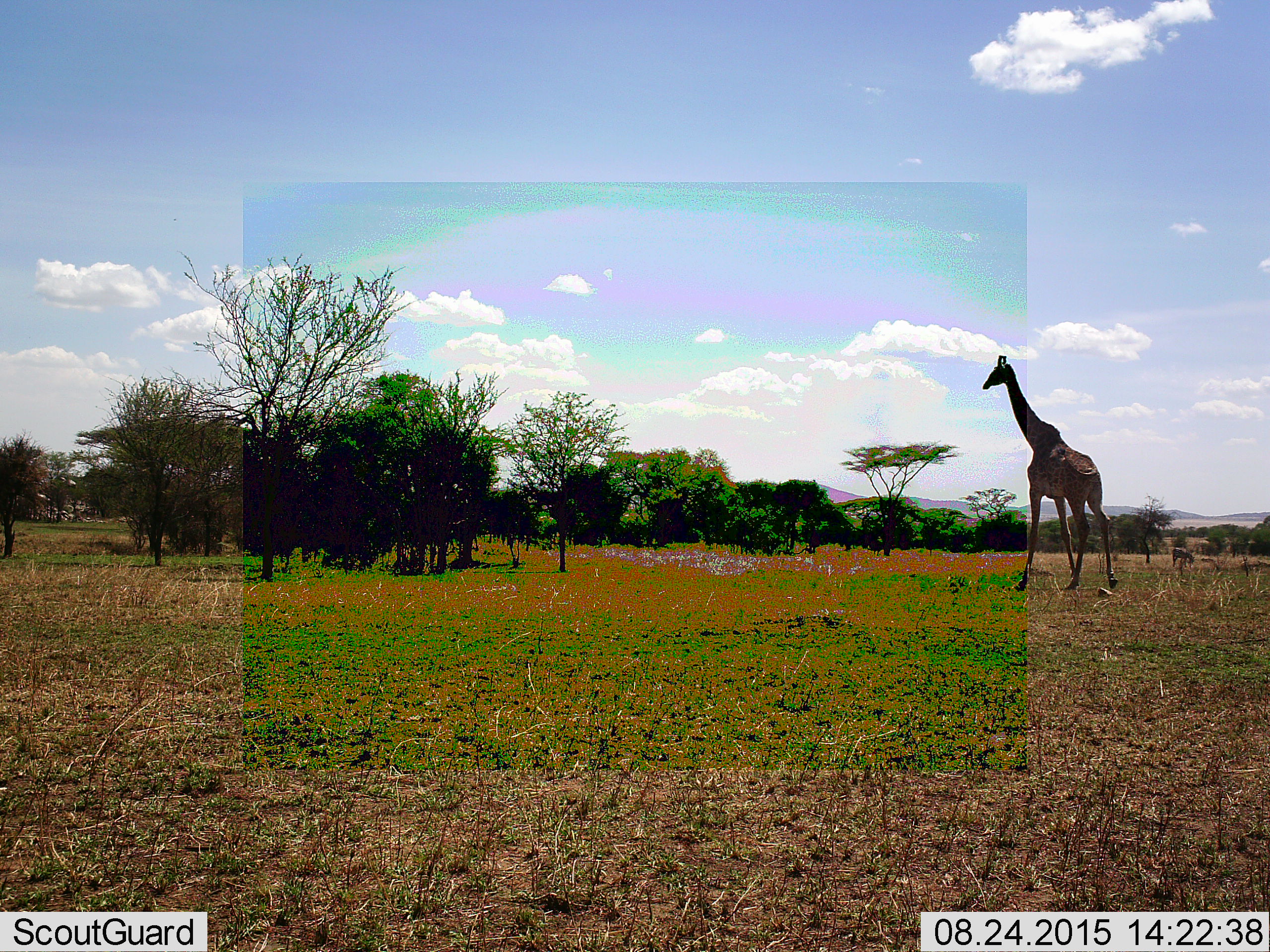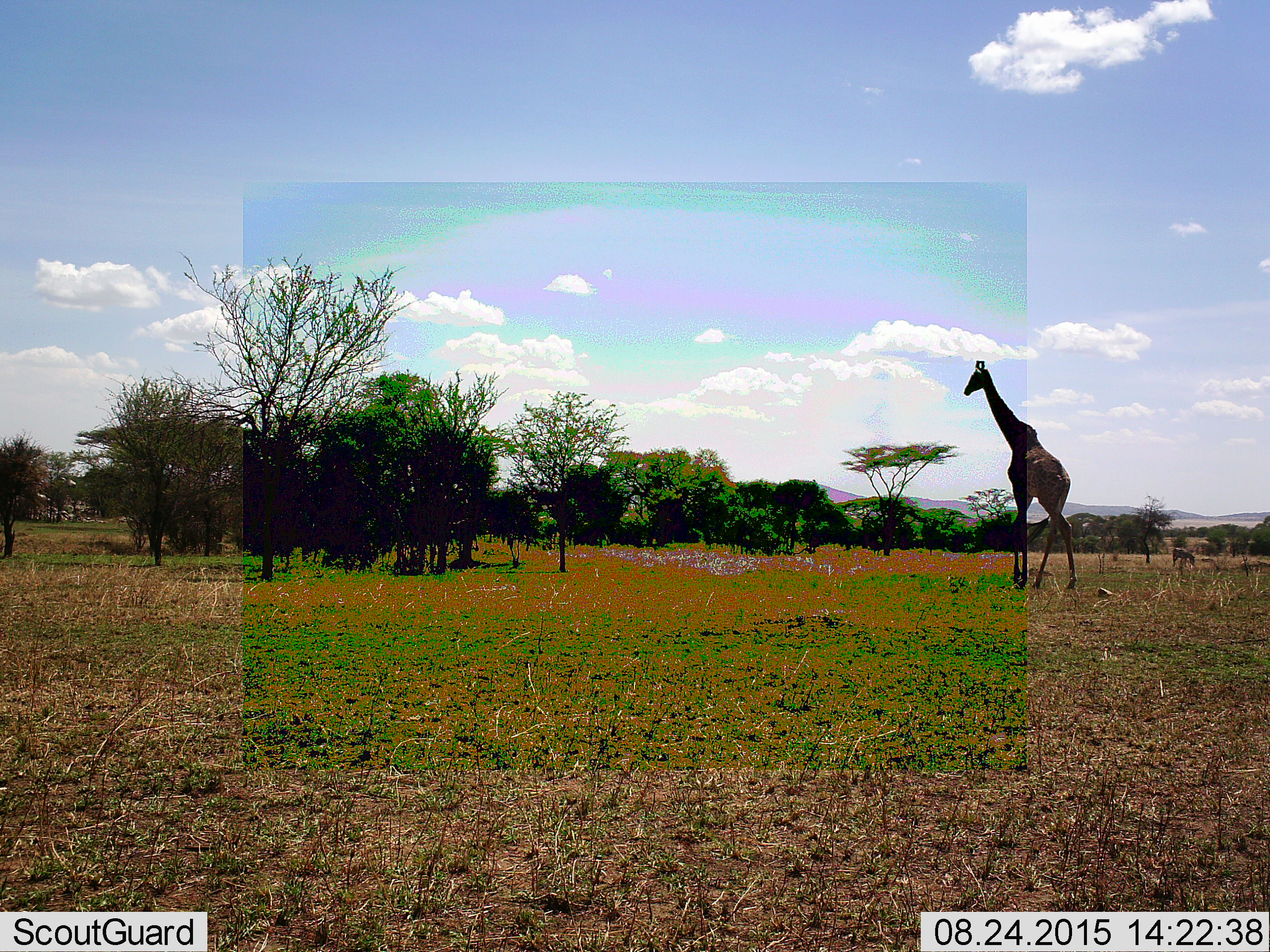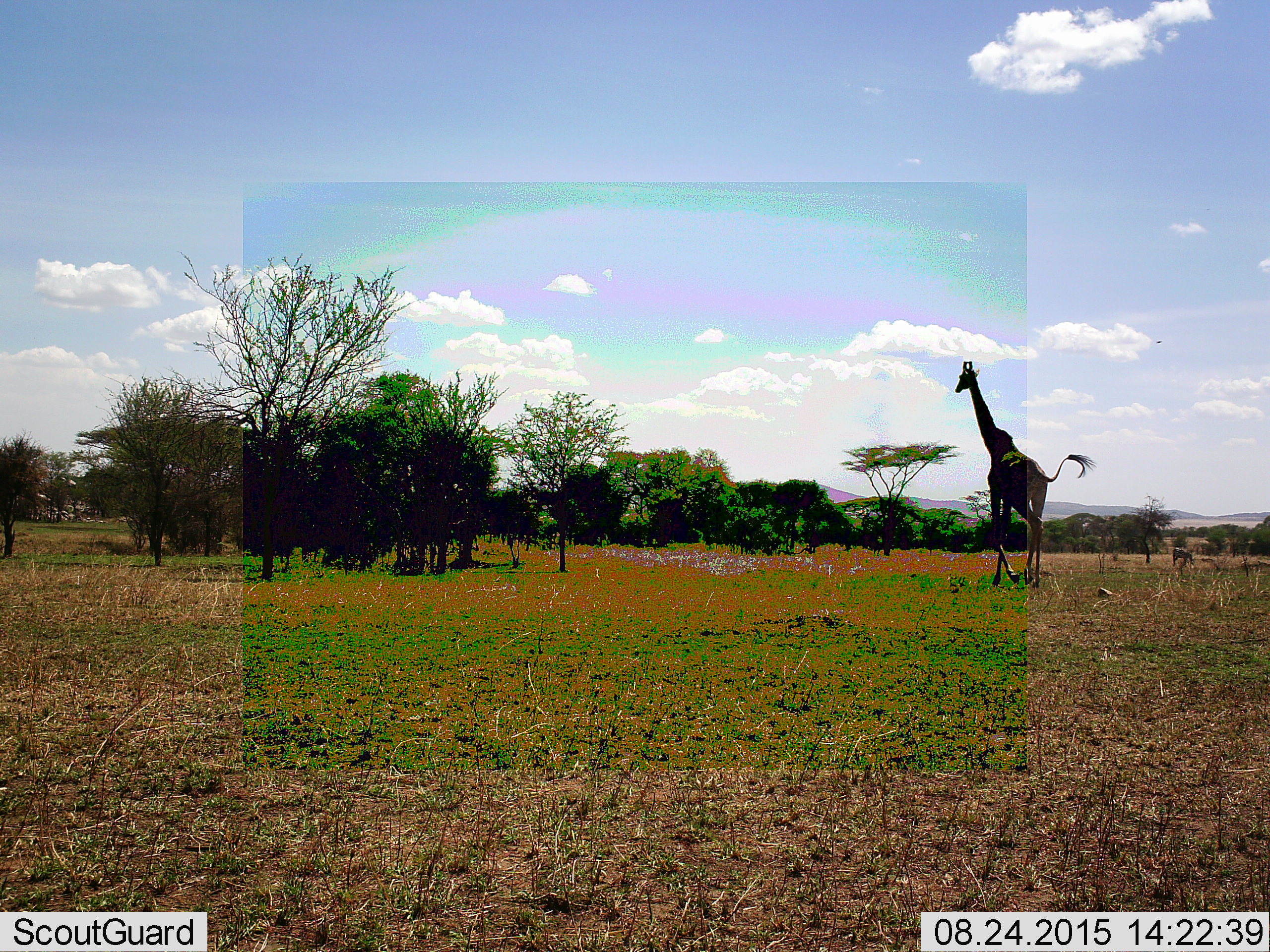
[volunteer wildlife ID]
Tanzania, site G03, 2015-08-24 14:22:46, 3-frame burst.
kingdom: Animalia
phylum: Chordata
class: Mammalia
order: Artiodactyla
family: Giraffidae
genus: Giraffa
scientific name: Giraffa camelopardalis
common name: giraffe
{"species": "giraffe (Giraffa camelopardalis)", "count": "1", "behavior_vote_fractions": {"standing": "17%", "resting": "0%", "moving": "89%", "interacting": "0%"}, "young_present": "0%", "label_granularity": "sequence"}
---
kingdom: Animalia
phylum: Chordata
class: Mammalia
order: Perissodactyla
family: Equidae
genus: Equus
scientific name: Equus quagga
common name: plains zebra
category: zebra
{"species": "zebra (plains zebra) (Equus quagga)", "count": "1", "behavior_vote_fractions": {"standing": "38%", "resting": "0%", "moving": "0%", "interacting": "0%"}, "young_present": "0%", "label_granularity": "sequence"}